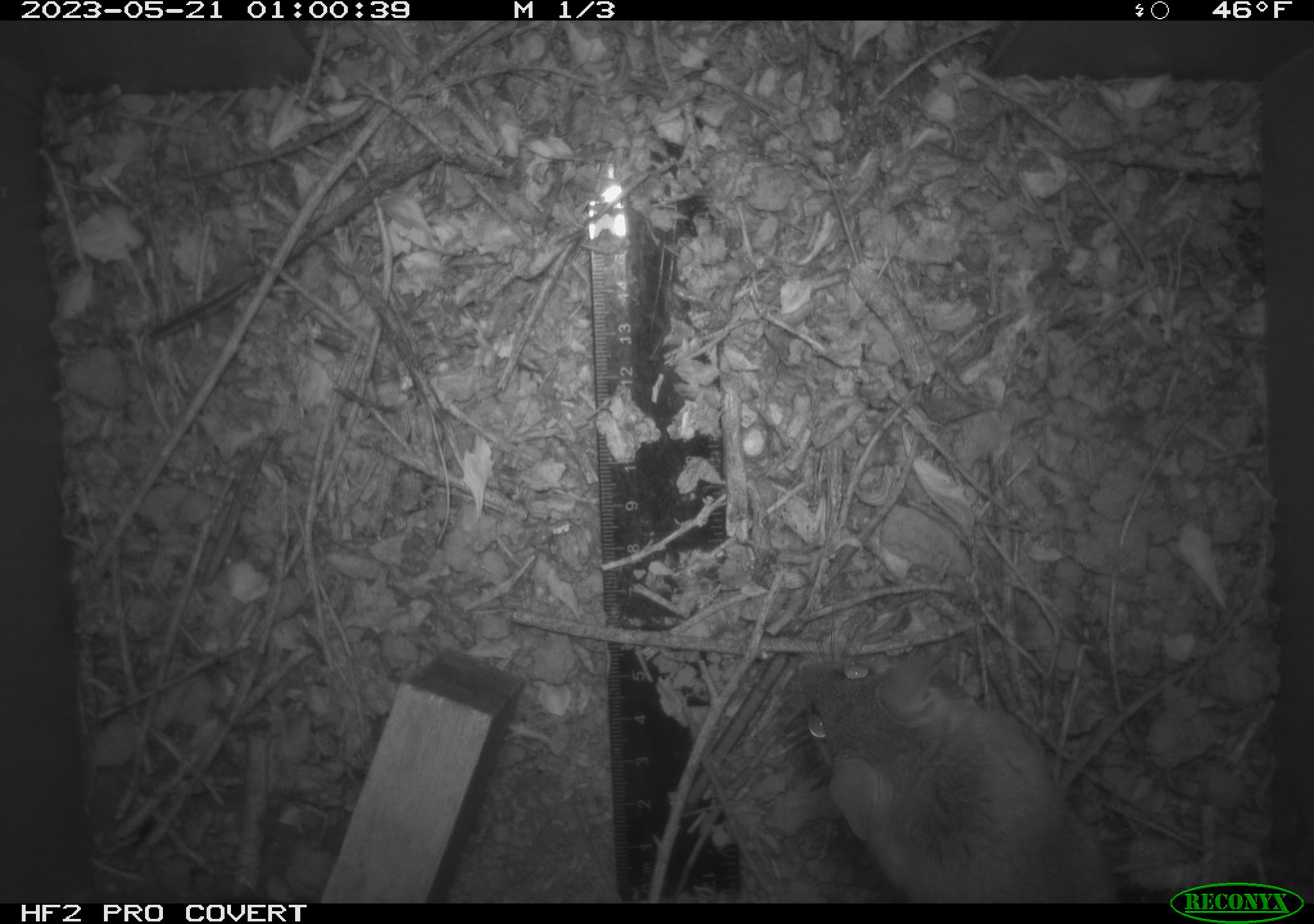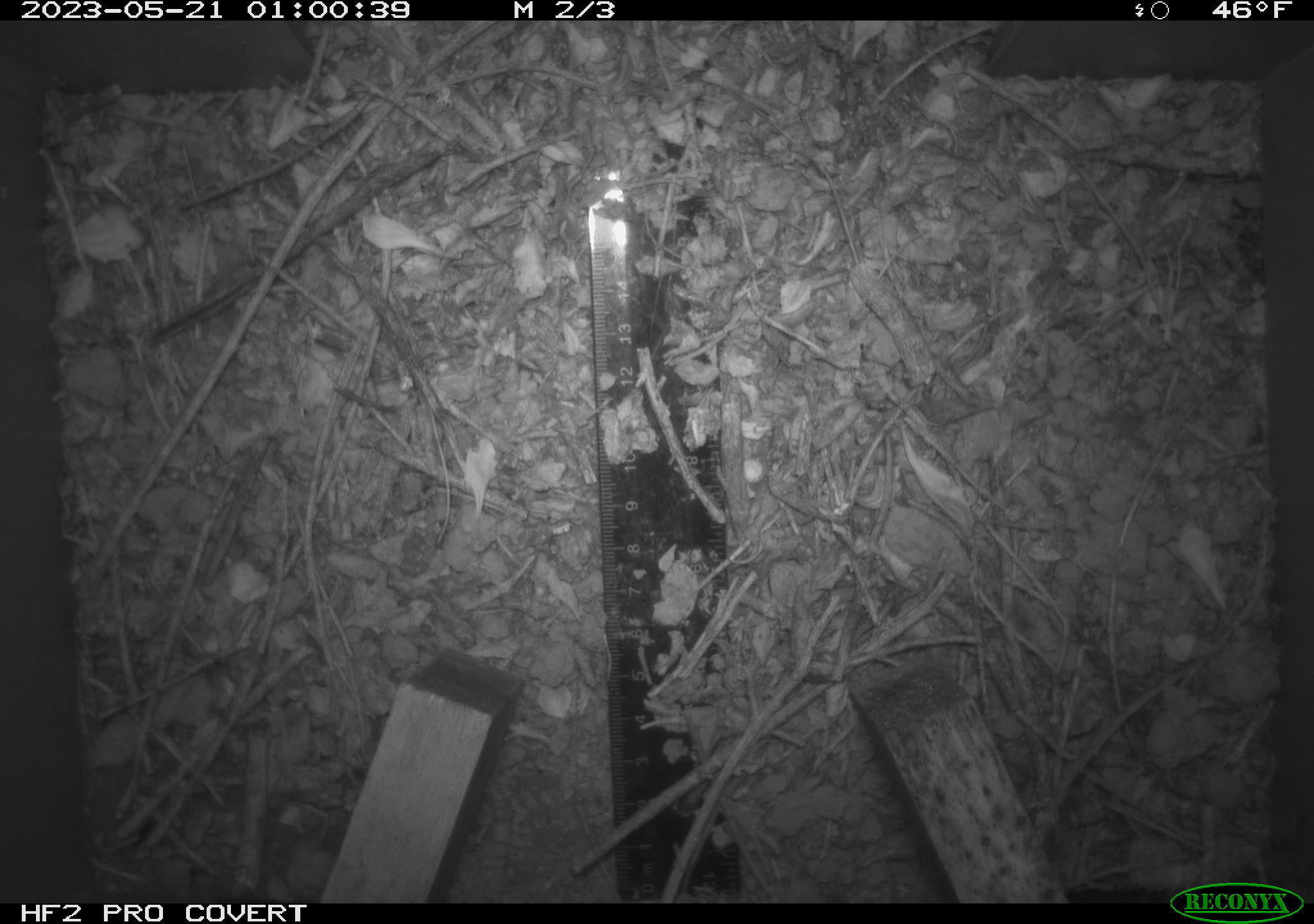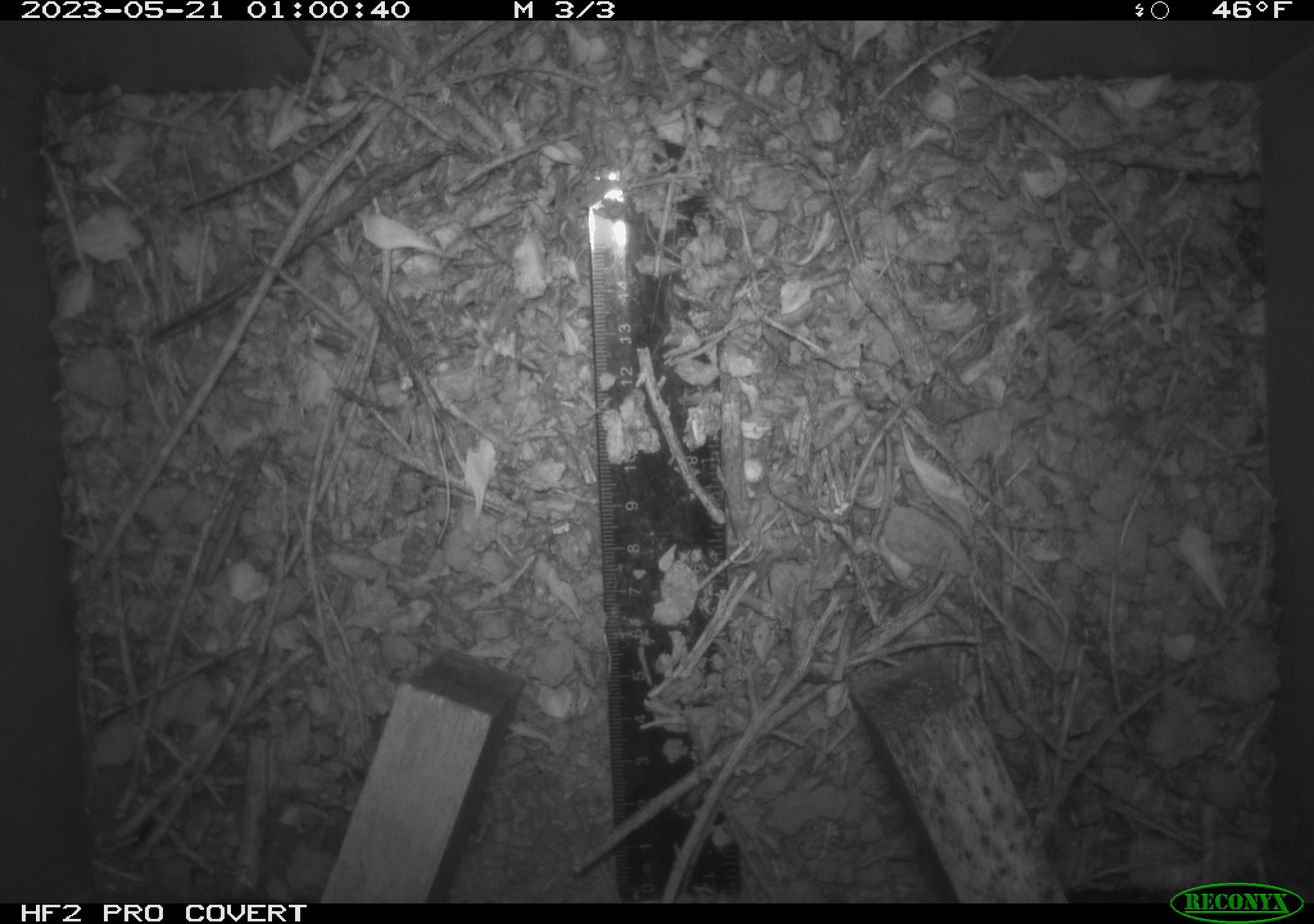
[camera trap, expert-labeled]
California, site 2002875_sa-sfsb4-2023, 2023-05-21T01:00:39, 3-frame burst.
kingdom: Animalia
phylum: Chordata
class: Mammalia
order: Rodentia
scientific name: Rodentia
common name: mouse species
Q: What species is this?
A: Mouse species (Rodentia).